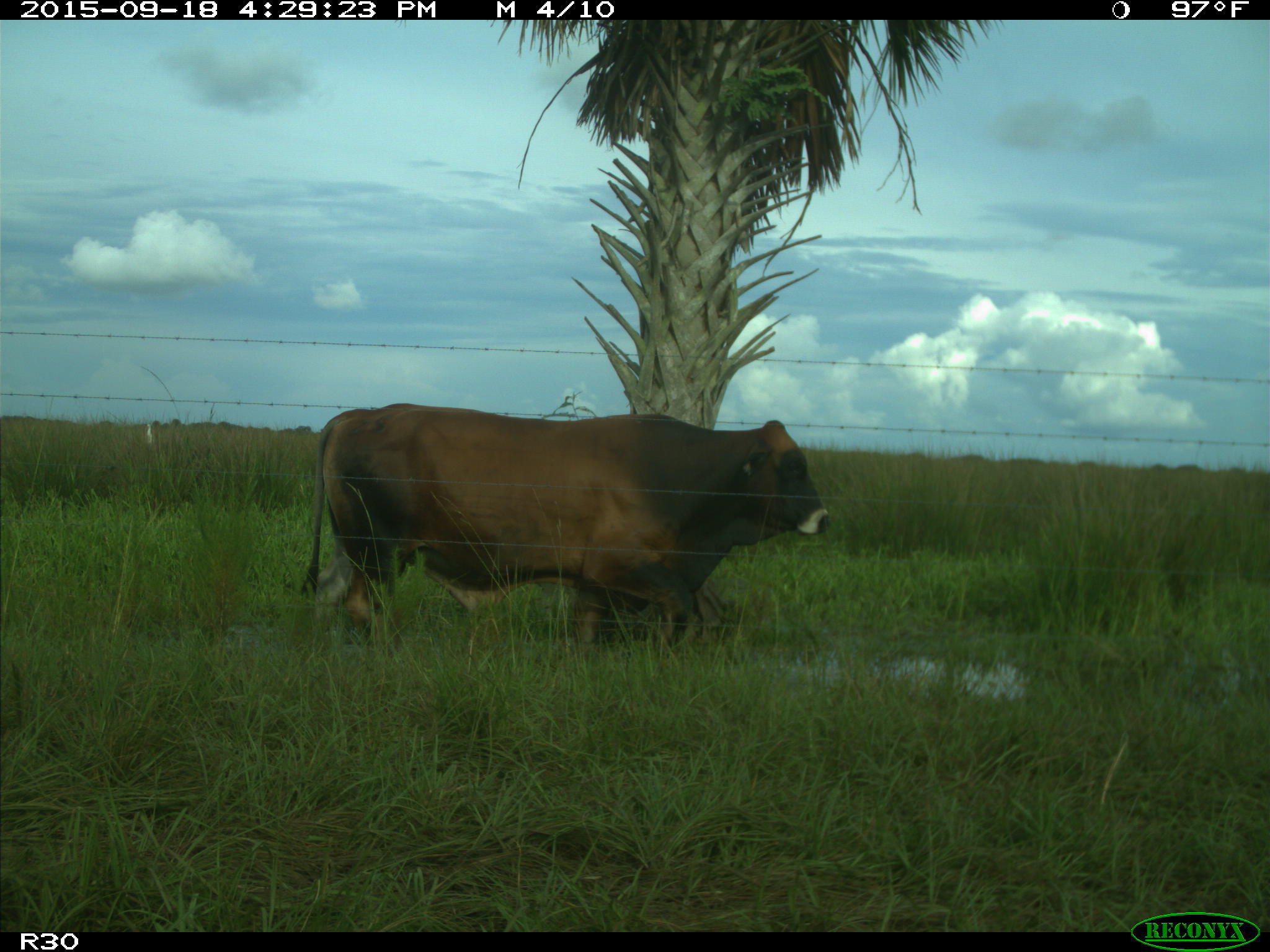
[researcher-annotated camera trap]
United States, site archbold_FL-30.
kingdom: Animalia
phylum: Chordata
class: Mammalia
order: Artiodactyla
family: Bovidae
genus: Bos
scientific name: Bos taurus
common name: domestic cow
Bos taurus (domestic cow).